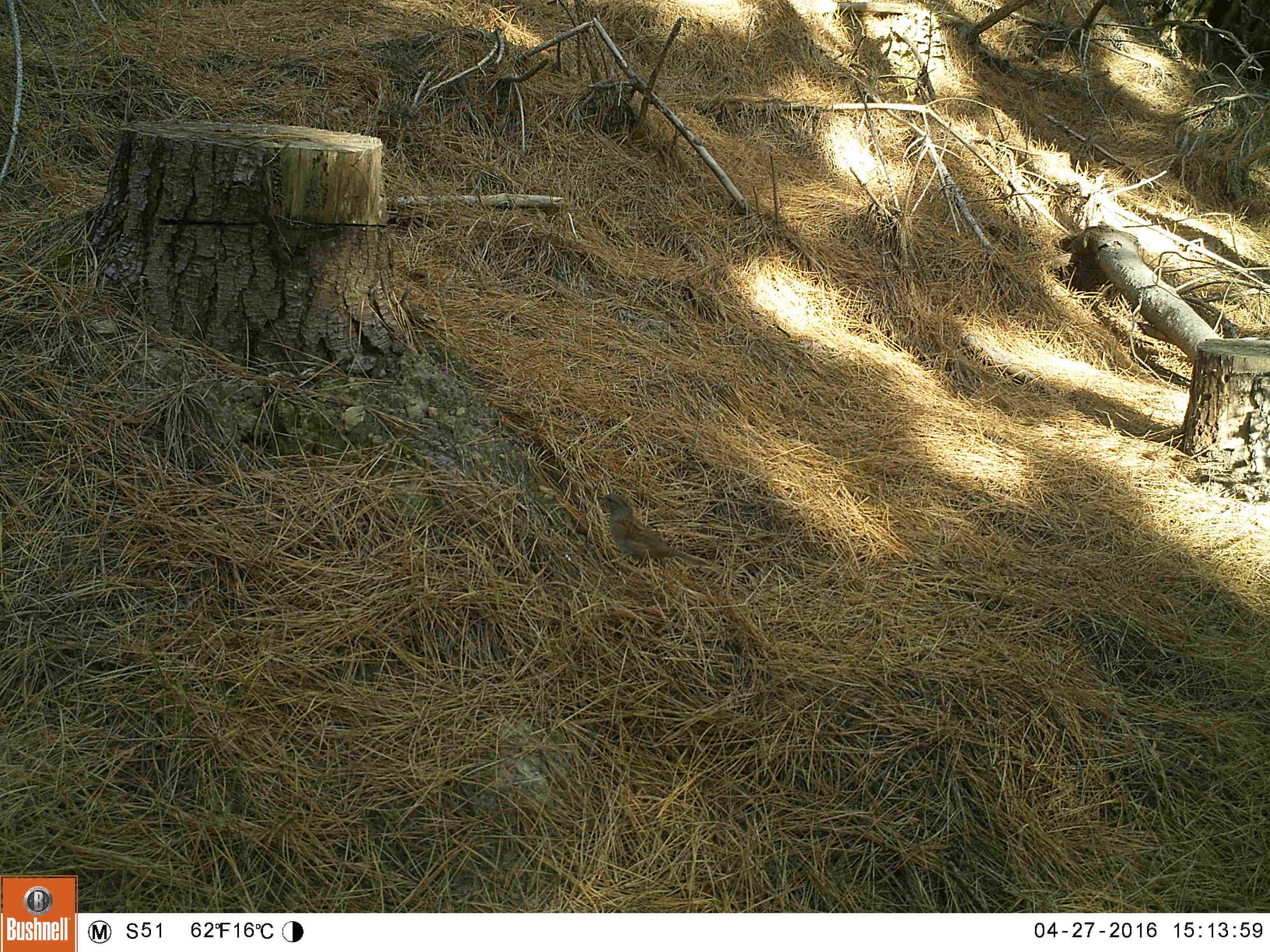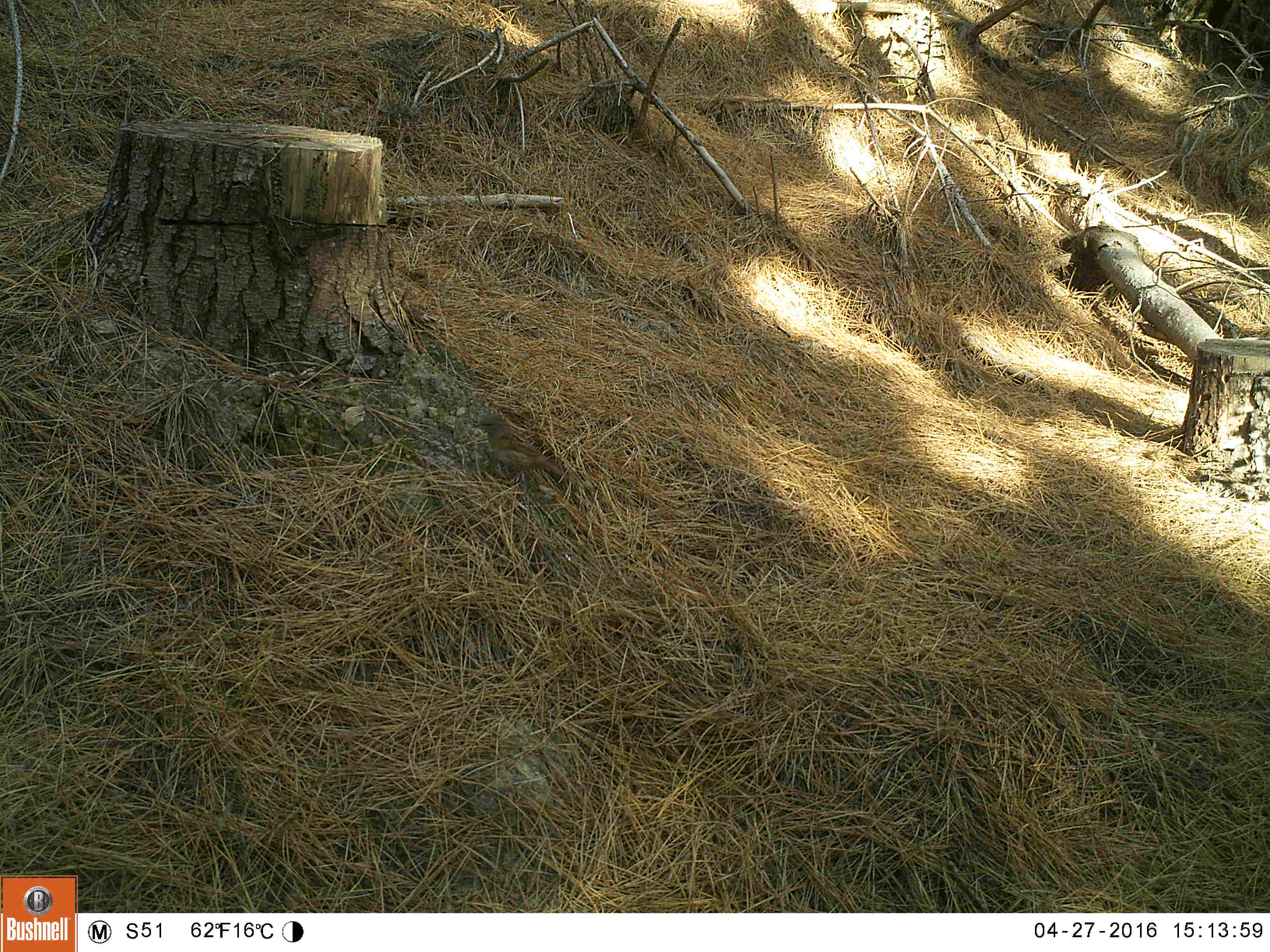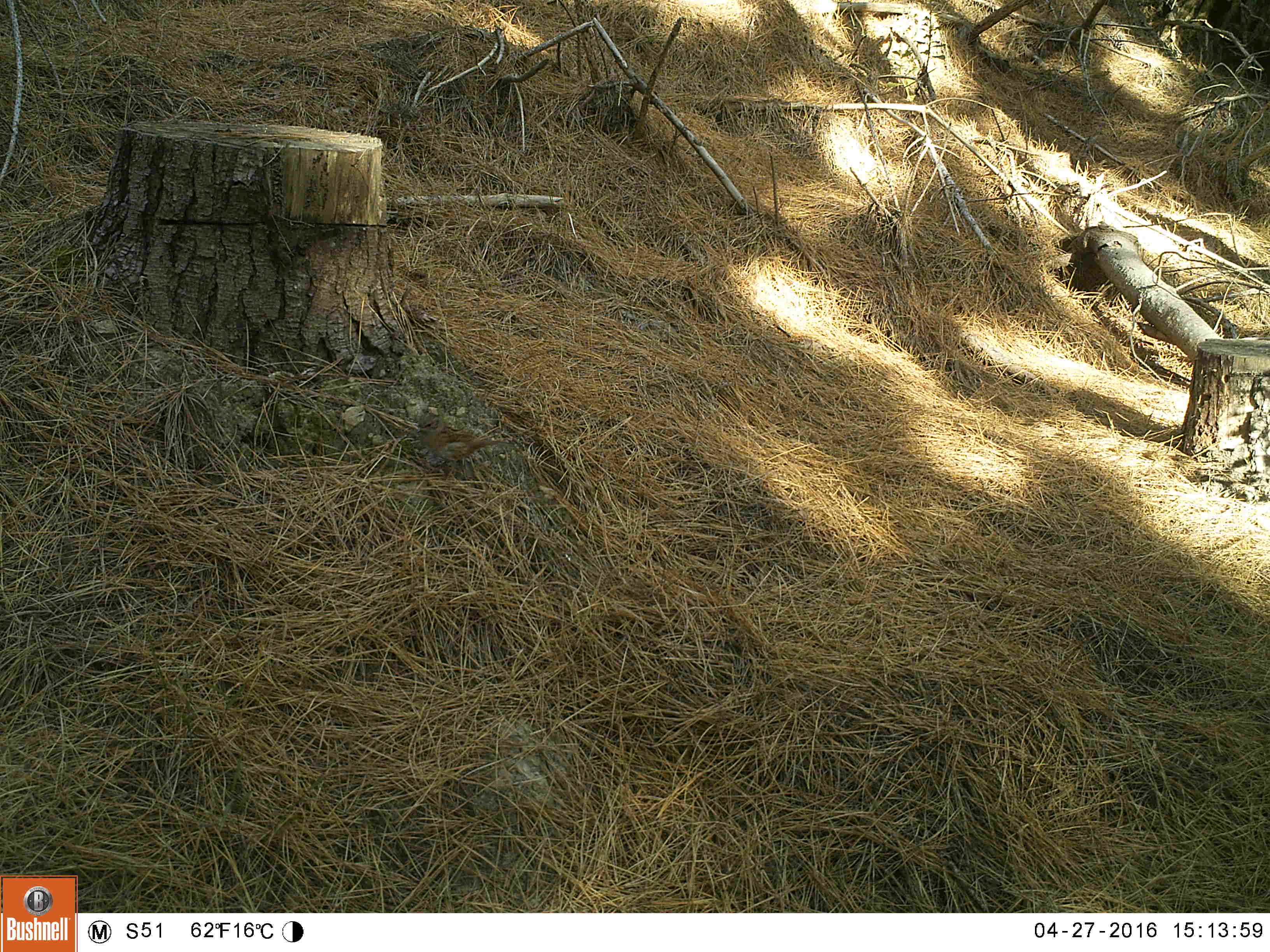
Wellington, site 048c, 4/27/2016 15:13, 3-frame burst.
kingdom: Animalia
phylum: Chordata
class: Aves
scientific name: Aves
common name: bird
Bird (Aves).